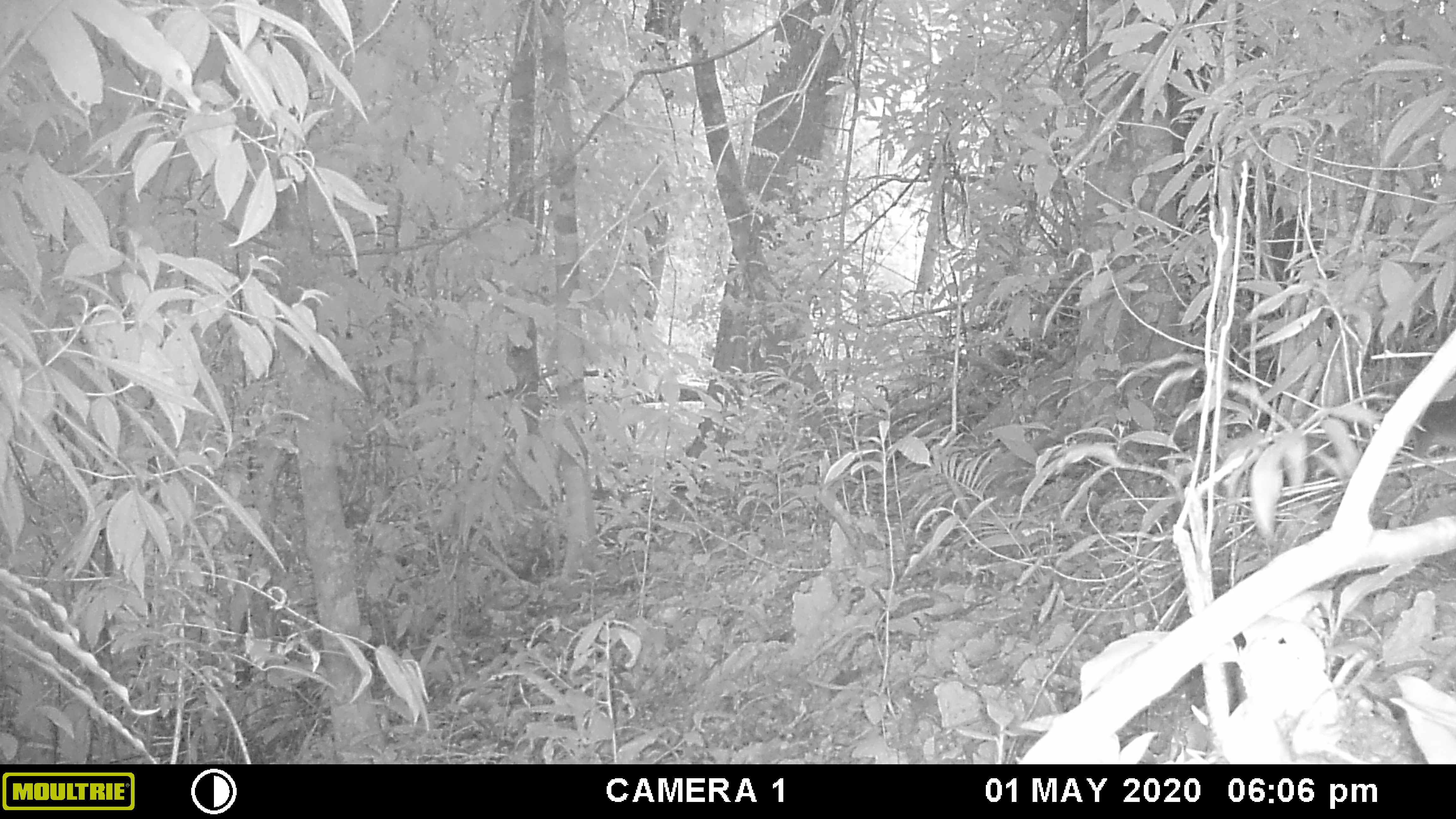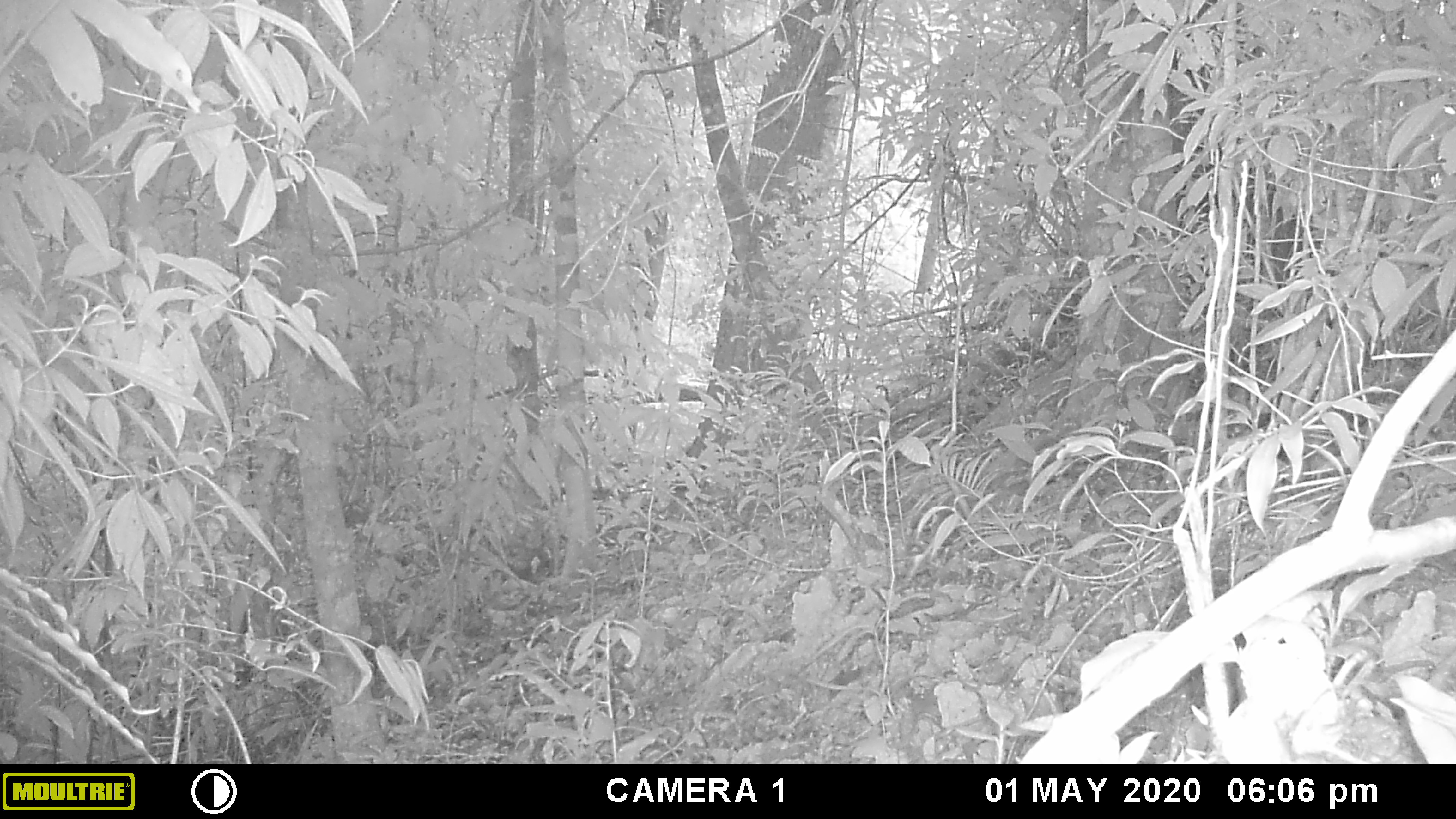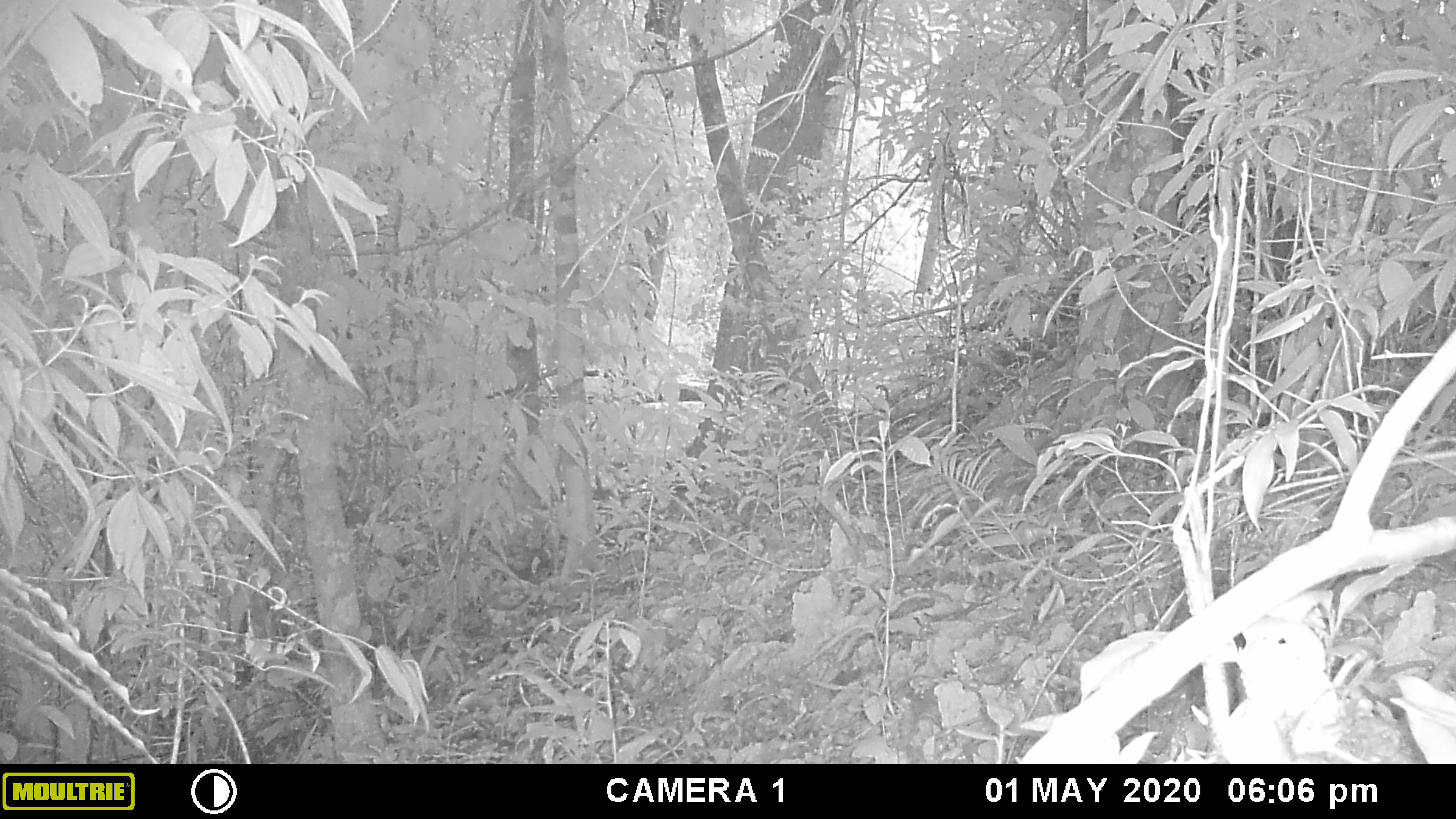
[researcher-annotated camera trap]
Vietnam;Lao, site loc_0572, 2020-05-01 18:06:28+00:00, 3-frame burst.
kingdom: Animalia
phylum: Chordata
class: Mammalia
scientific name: Mammalia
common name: mammal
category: unidentified small mammal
Unidentified small mammal (mammal) (Mammalia). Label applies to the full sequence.